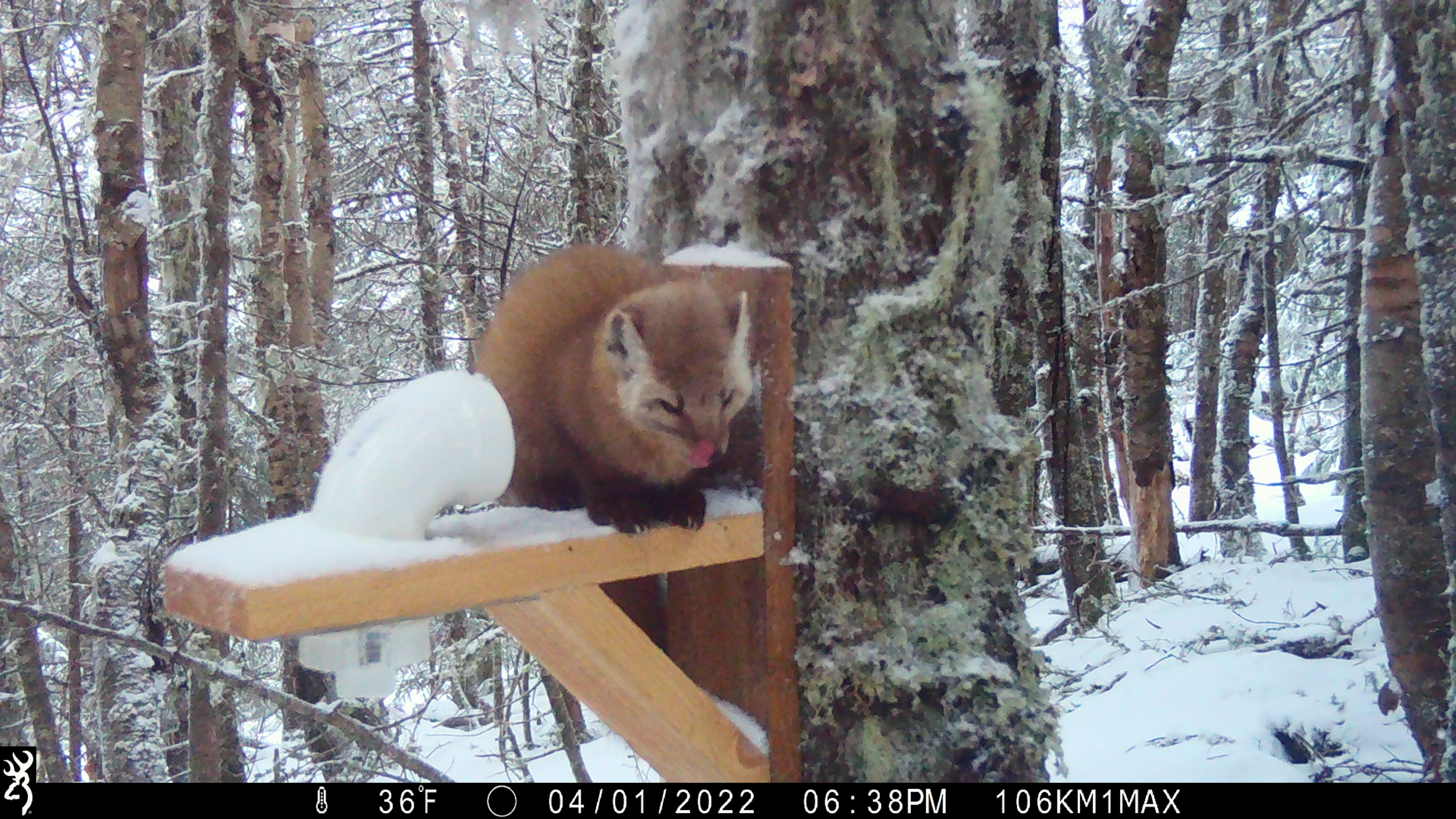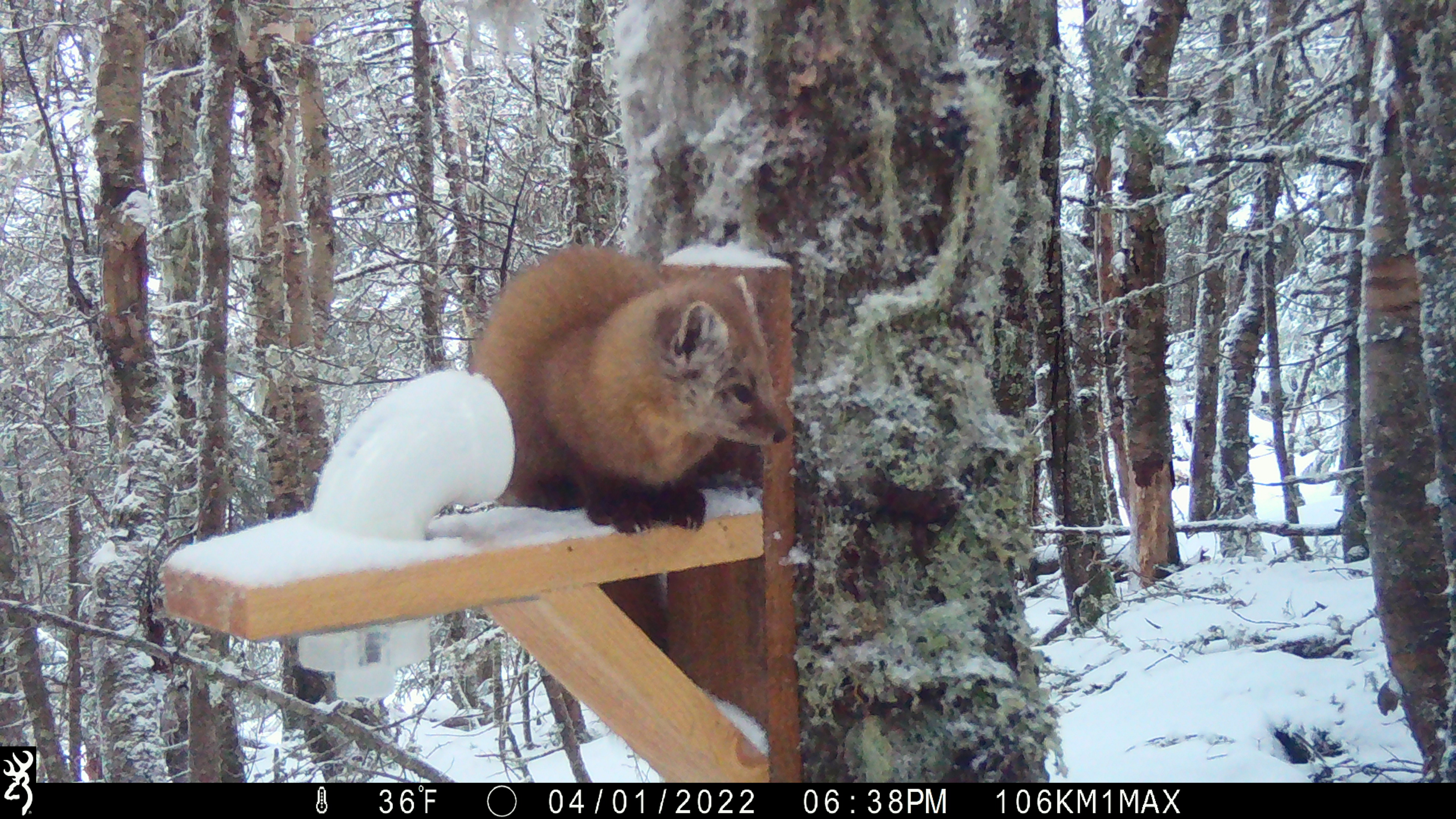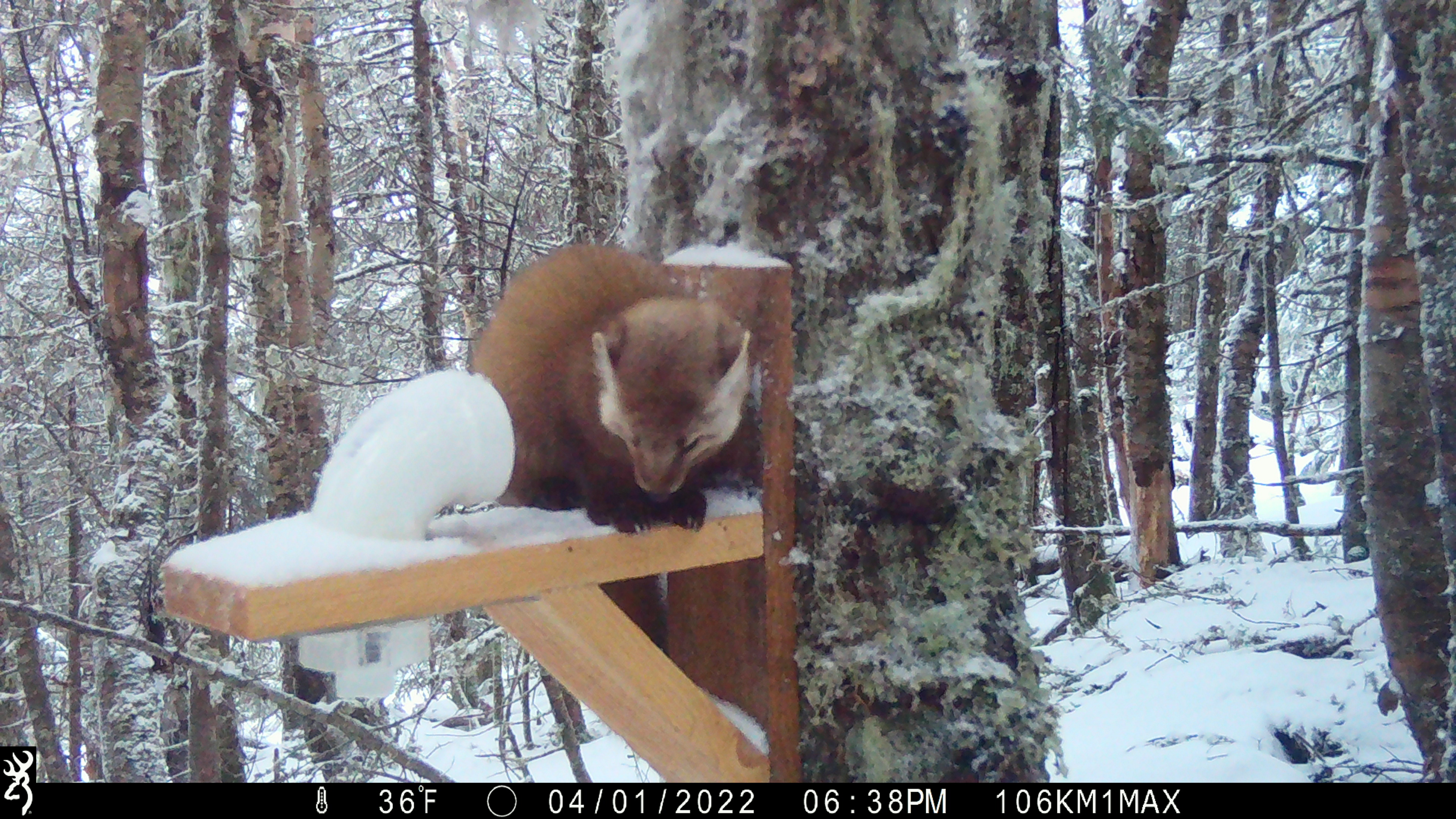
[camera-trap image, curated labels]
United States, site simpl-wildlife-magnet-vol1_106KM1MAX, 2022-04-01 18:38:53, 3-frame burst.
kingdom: Animalia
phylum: Chordata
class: Mammalia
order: Carnivora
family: Mustelidae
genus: Martes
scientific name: Martes americana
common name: american marten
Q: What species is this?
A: American marten (Martes americana).